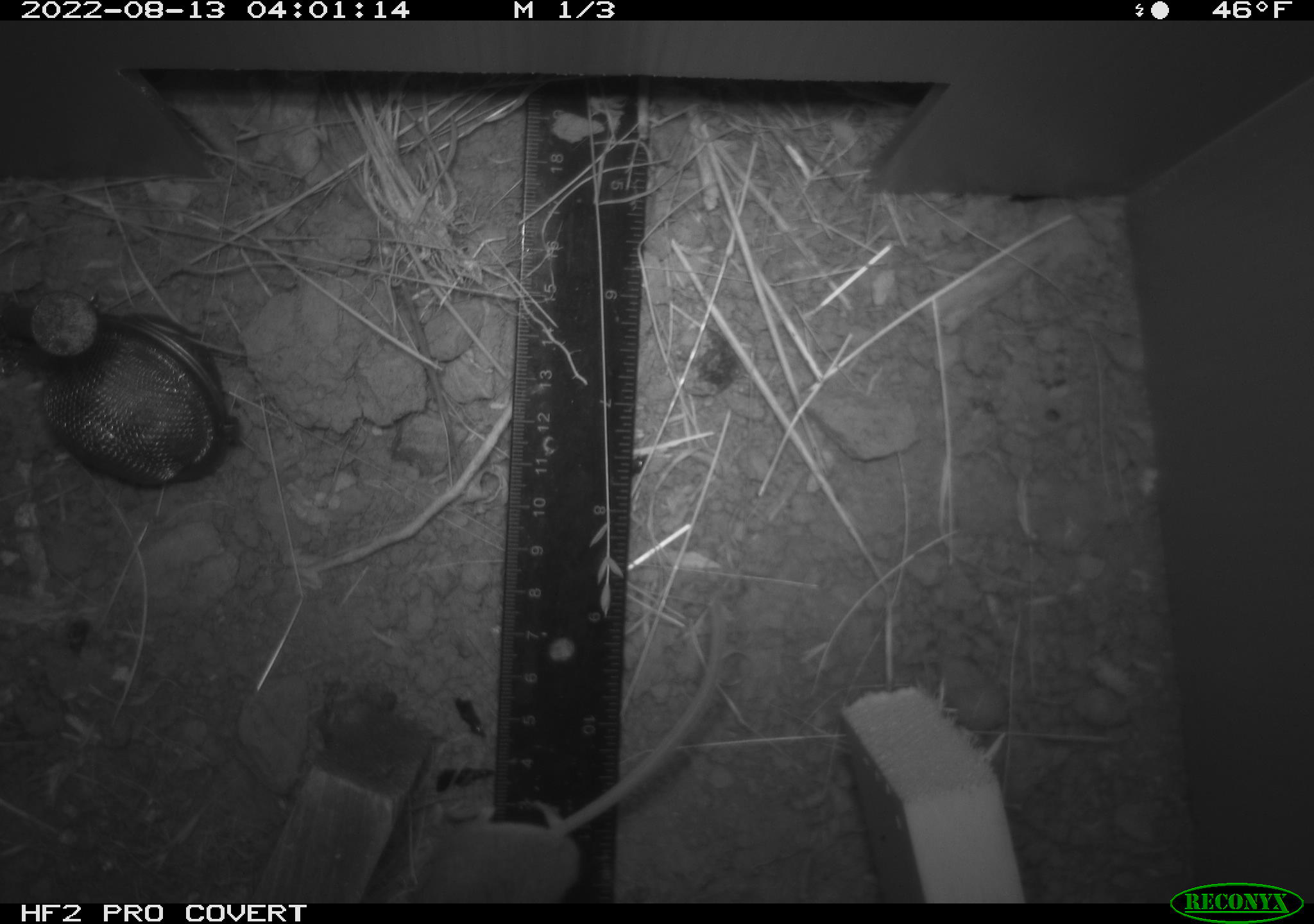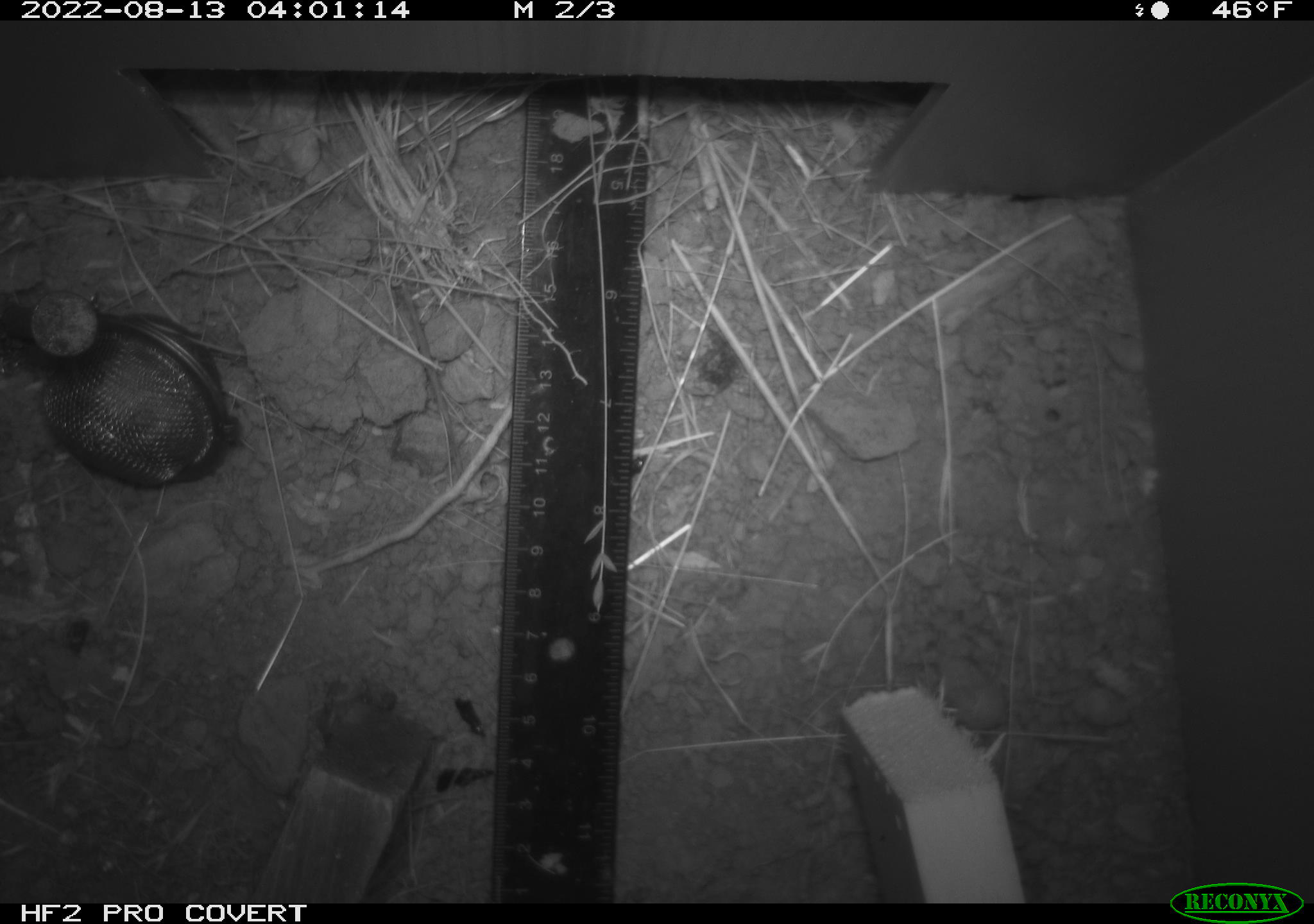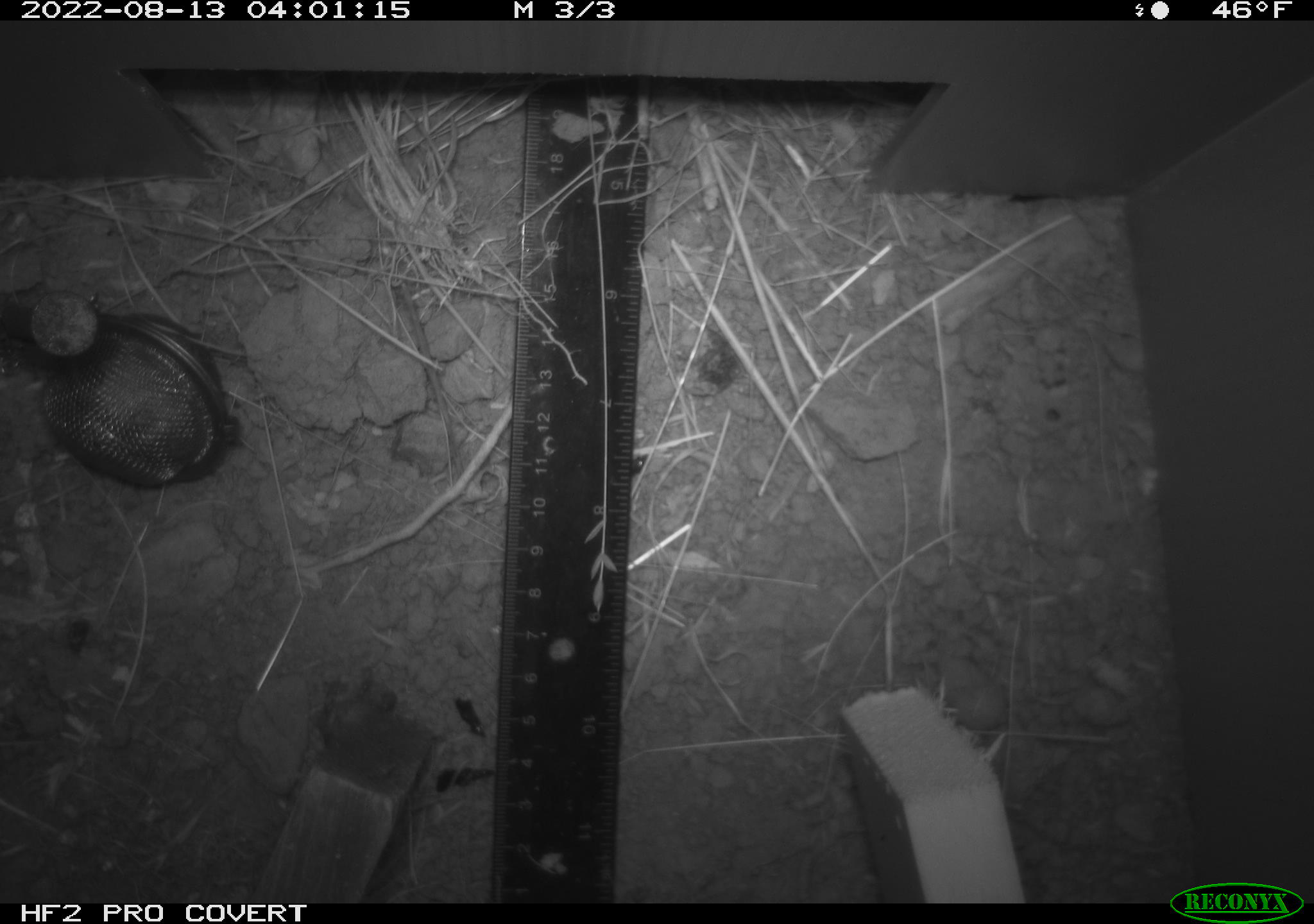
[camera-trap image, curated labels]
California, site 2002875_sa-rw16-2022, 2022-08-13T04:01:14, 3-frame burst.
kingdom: Animalia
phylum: Chordata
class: Mammalia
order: Rodentia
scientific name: Rodentia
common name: mouse species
Mouse species (Rodentia).